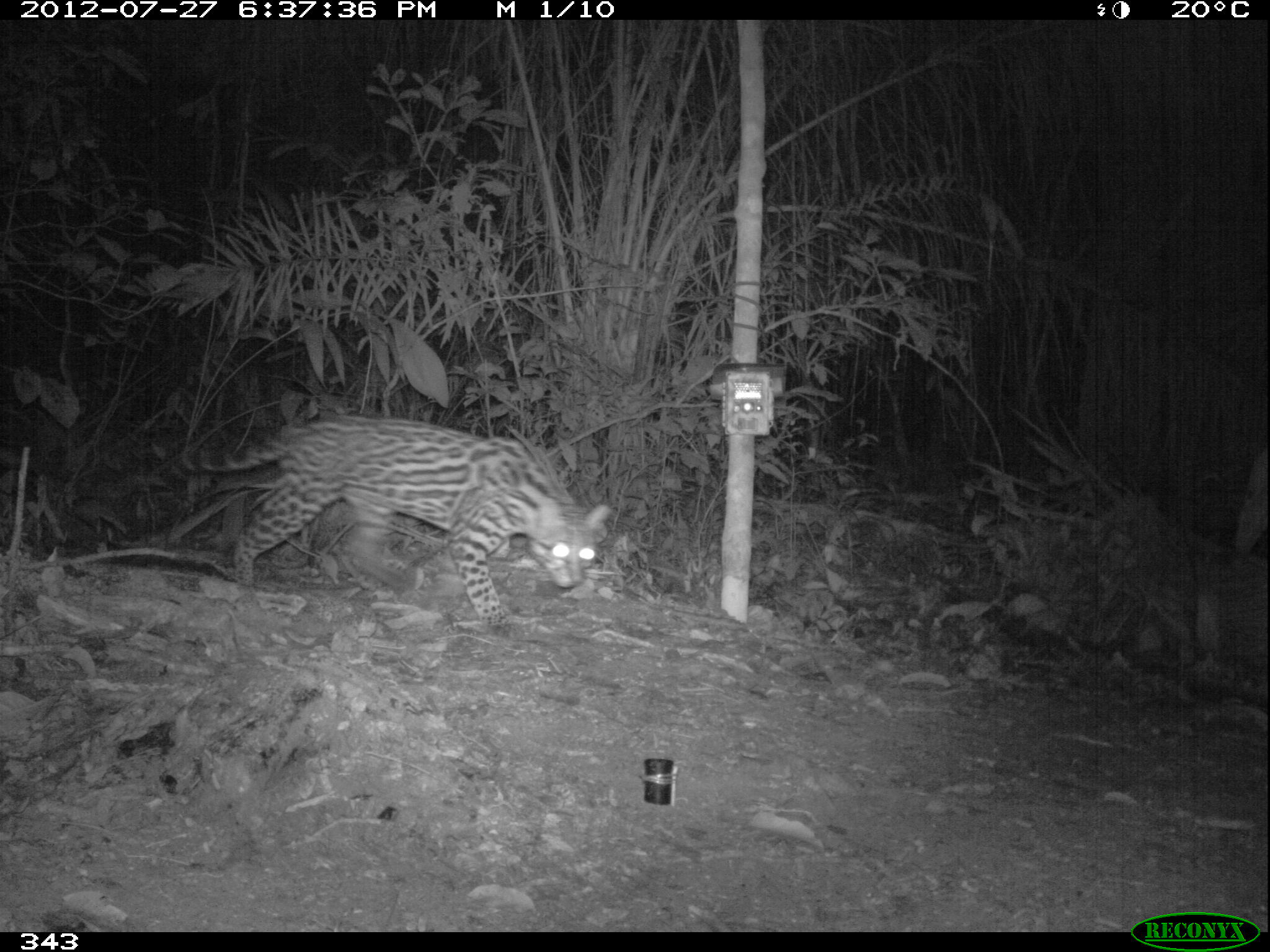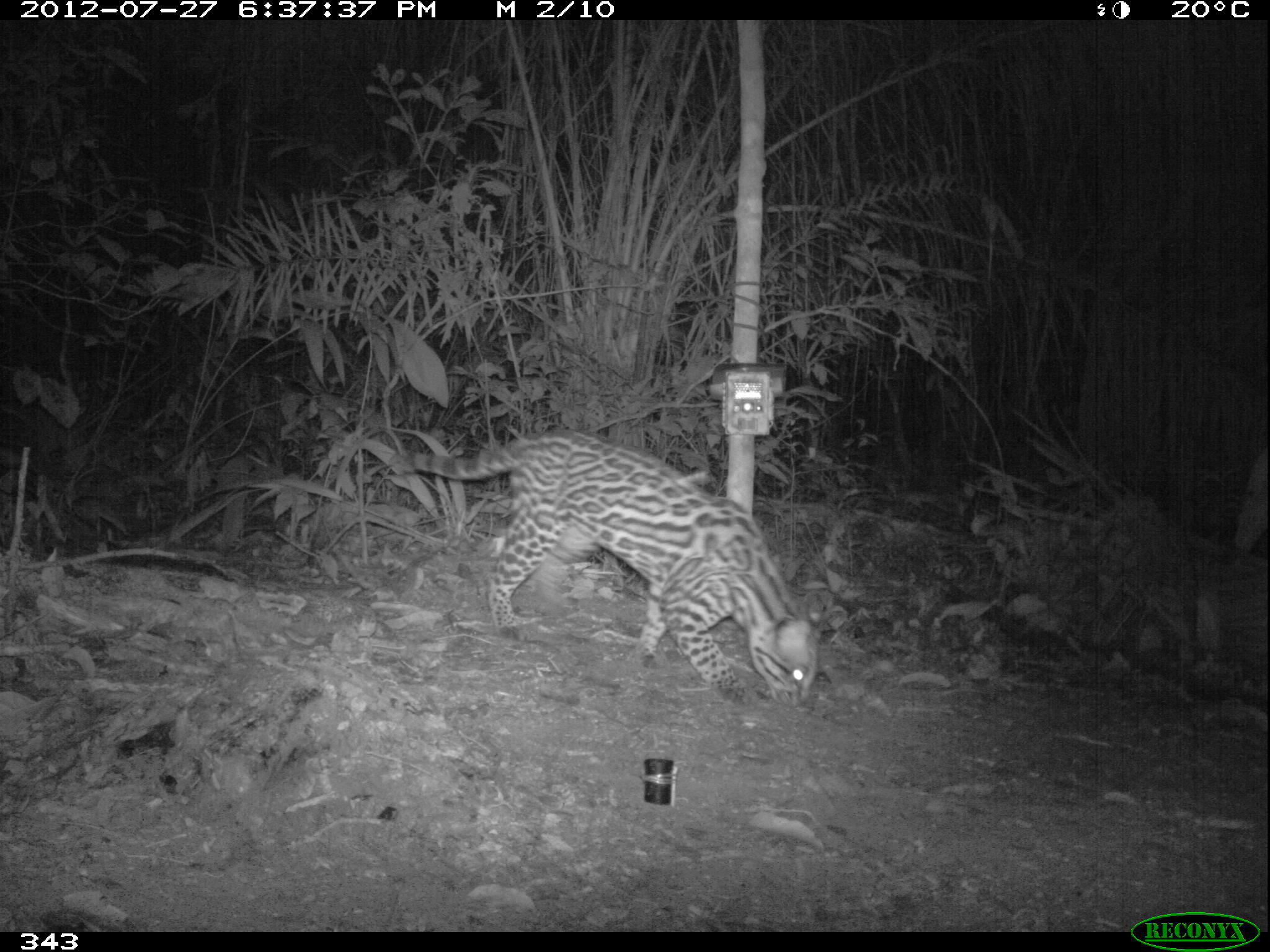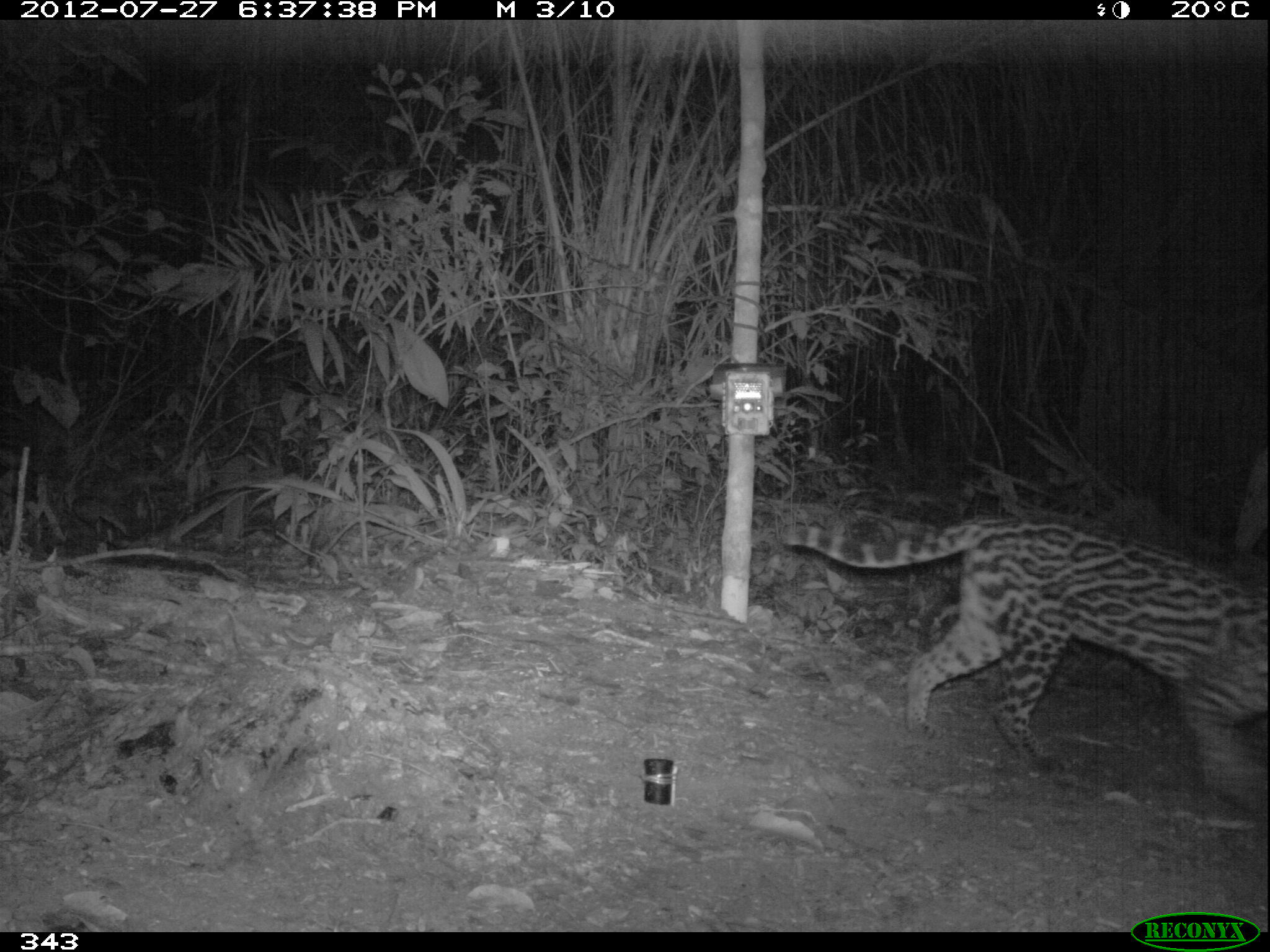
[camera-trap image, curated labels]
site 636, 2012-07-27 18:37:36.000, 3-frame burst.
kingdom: Animalia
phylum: Chordata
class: Mammalia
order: Carnivora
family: Felidae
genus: Leopardus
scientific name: Leopardus pardalis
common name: ocelot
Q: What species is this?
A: Leopardus pardalis (ocelot).